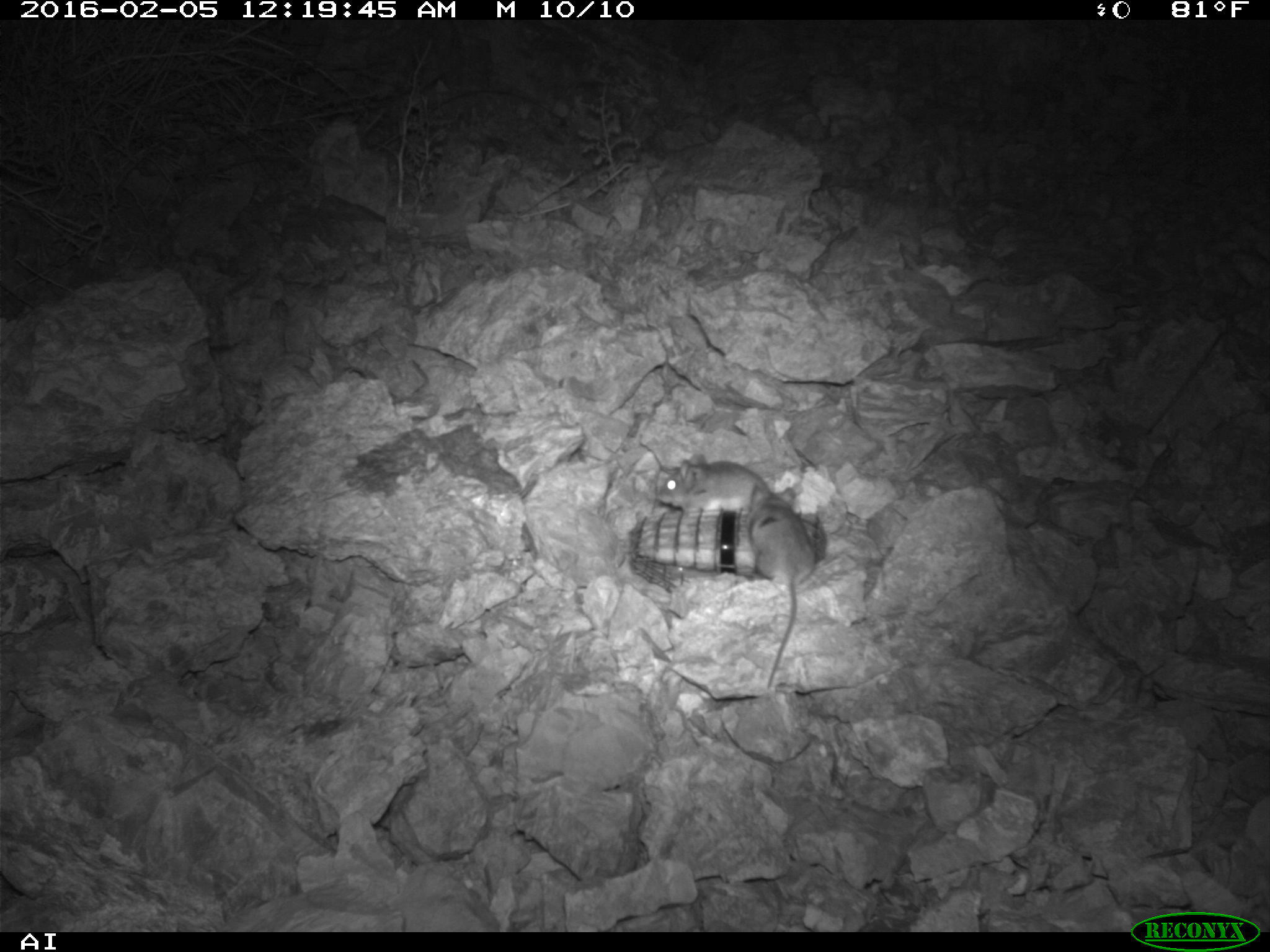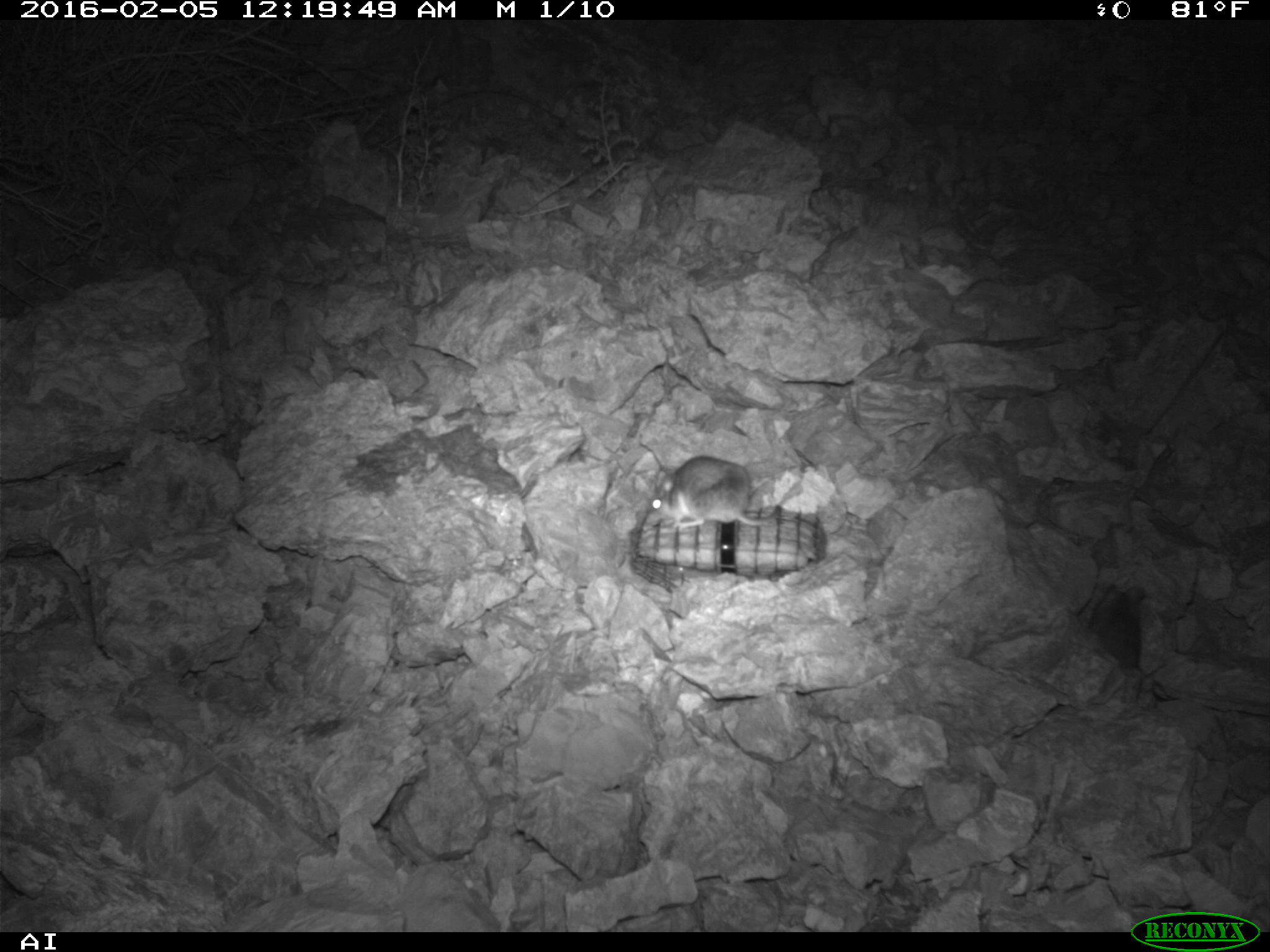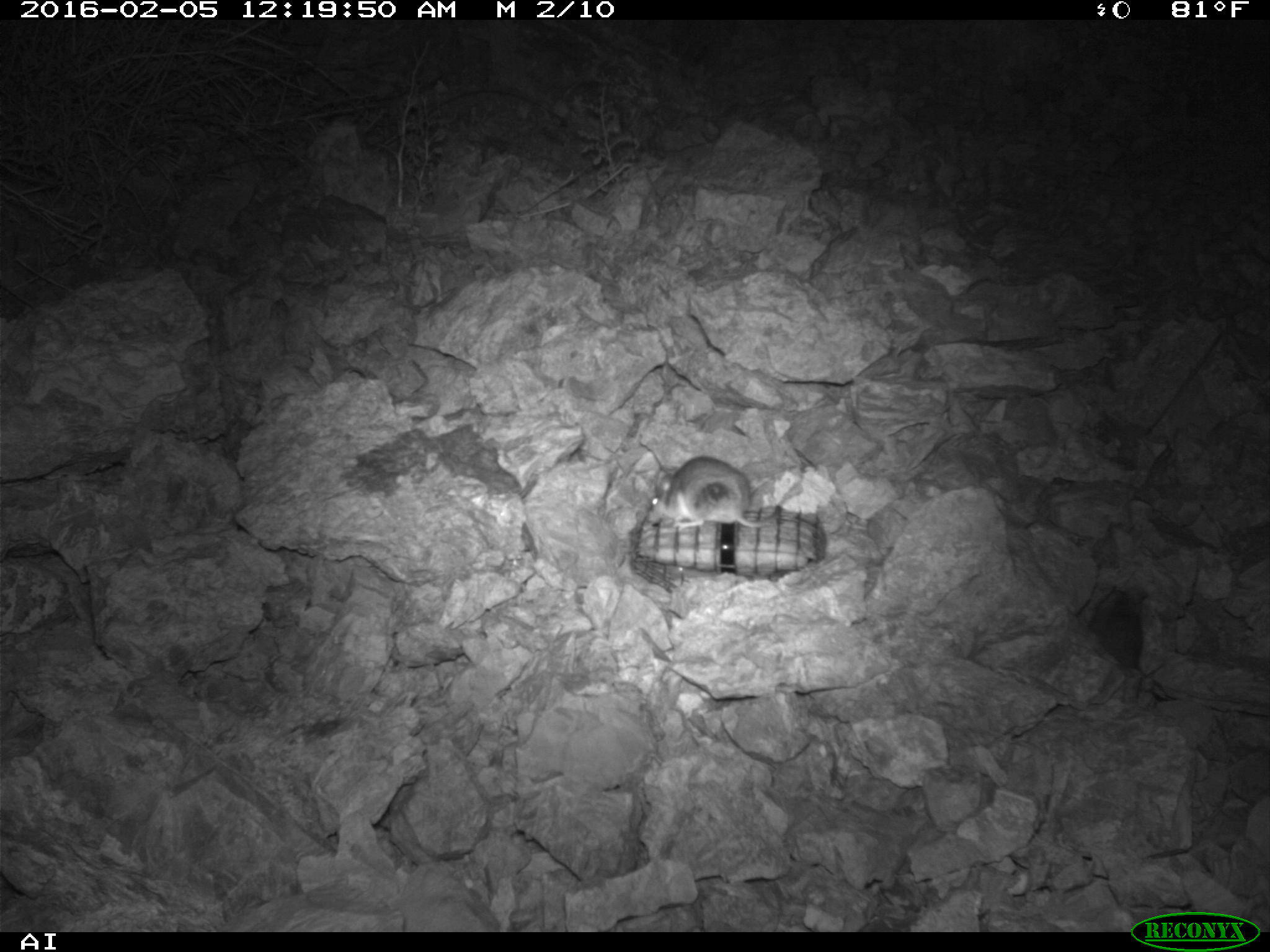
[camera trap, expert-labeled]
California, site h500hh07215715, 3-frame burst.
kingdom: Animalia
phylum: Chordata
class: Mammalia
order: Rodentia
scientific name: Rodentia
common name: rodent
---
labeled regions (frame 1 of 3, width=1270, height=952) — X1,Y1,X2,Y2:
rodent: 747,479,813,691; 655,454,772,516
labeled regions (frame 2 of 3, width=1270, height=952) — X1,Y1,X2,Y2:
rodent: 646,453,804,536; 1062,580,1155,691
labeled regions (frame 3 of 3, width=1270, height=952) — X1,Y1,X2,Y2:
rodent: 646,456,802,529; 1086,583,1145,679